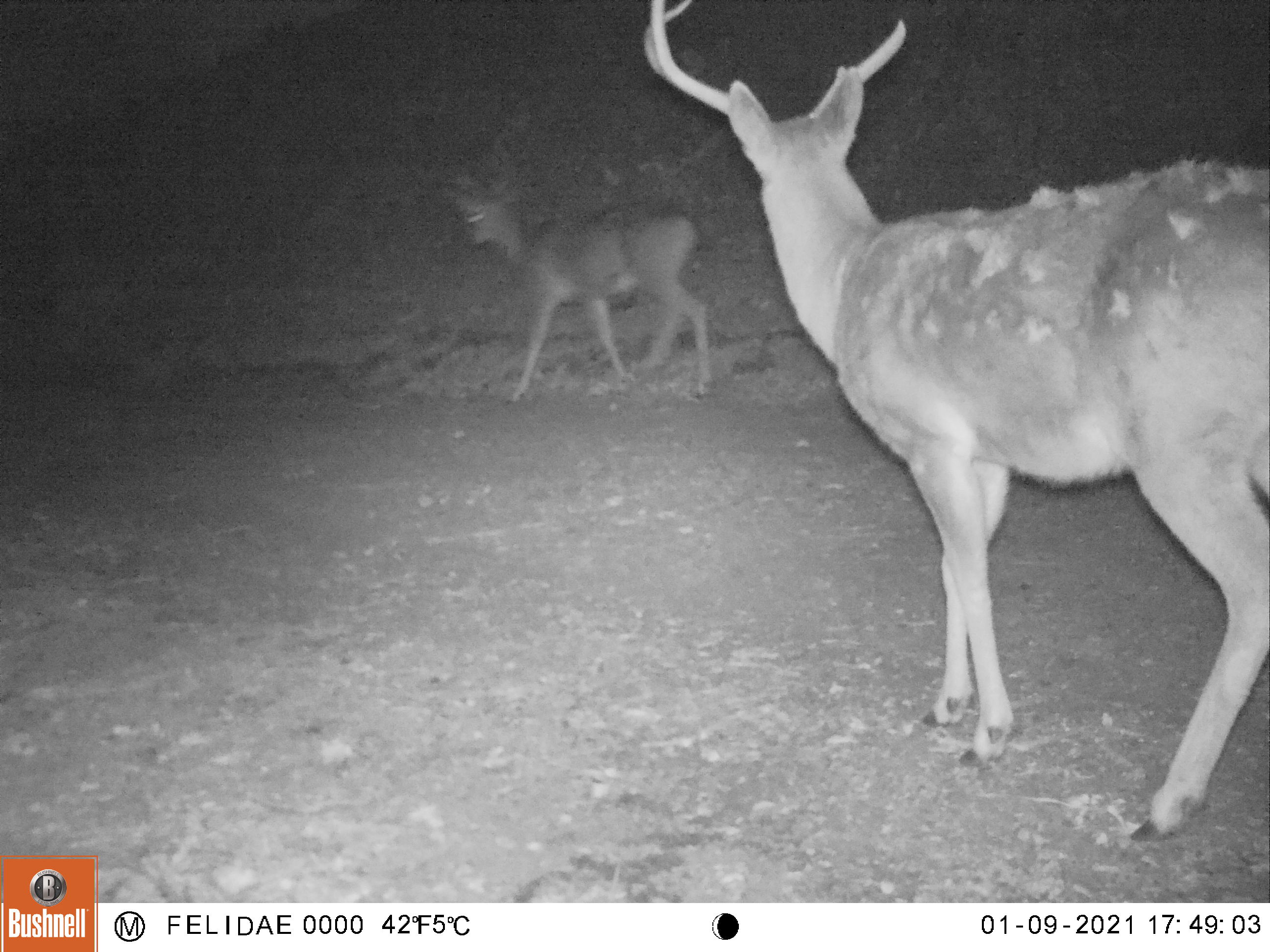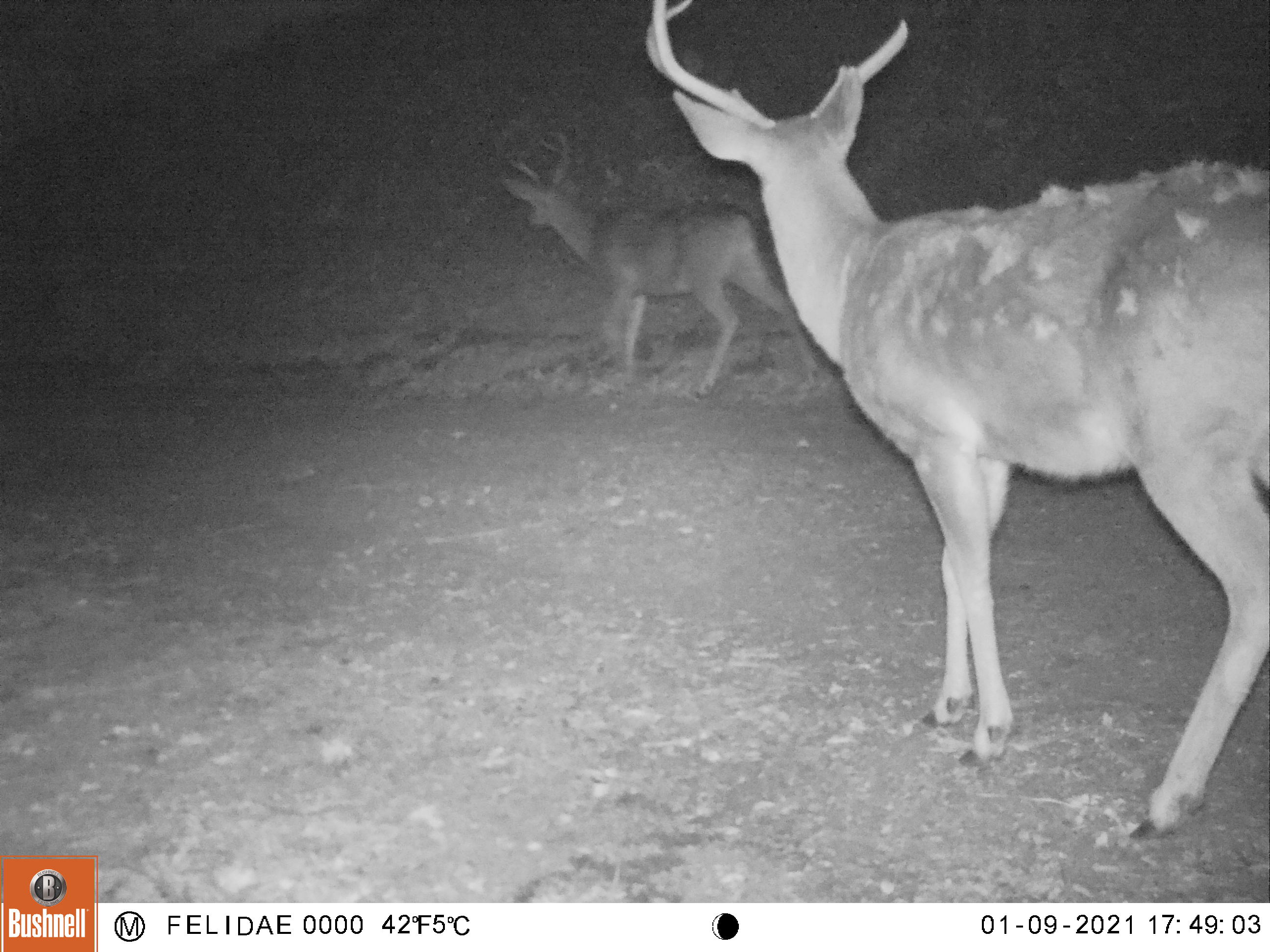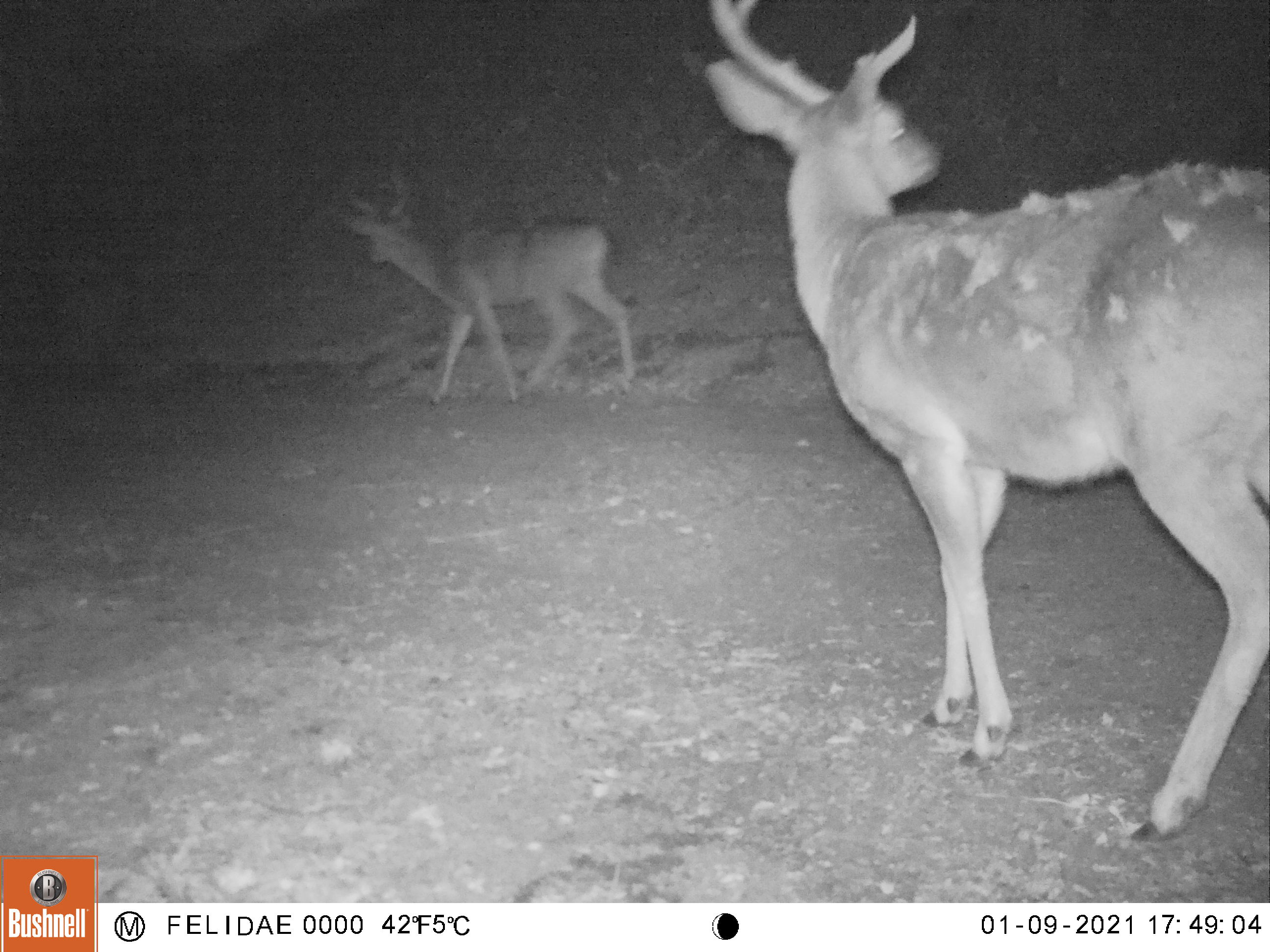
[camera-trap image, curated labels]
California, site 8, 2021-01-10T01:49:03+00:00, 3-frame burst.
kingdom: Animalia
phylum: Chordata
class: Mammalia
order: Artiodactyla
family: Cervidae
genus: Odocoileus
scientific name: Odocoileus hemionus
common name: mule deer